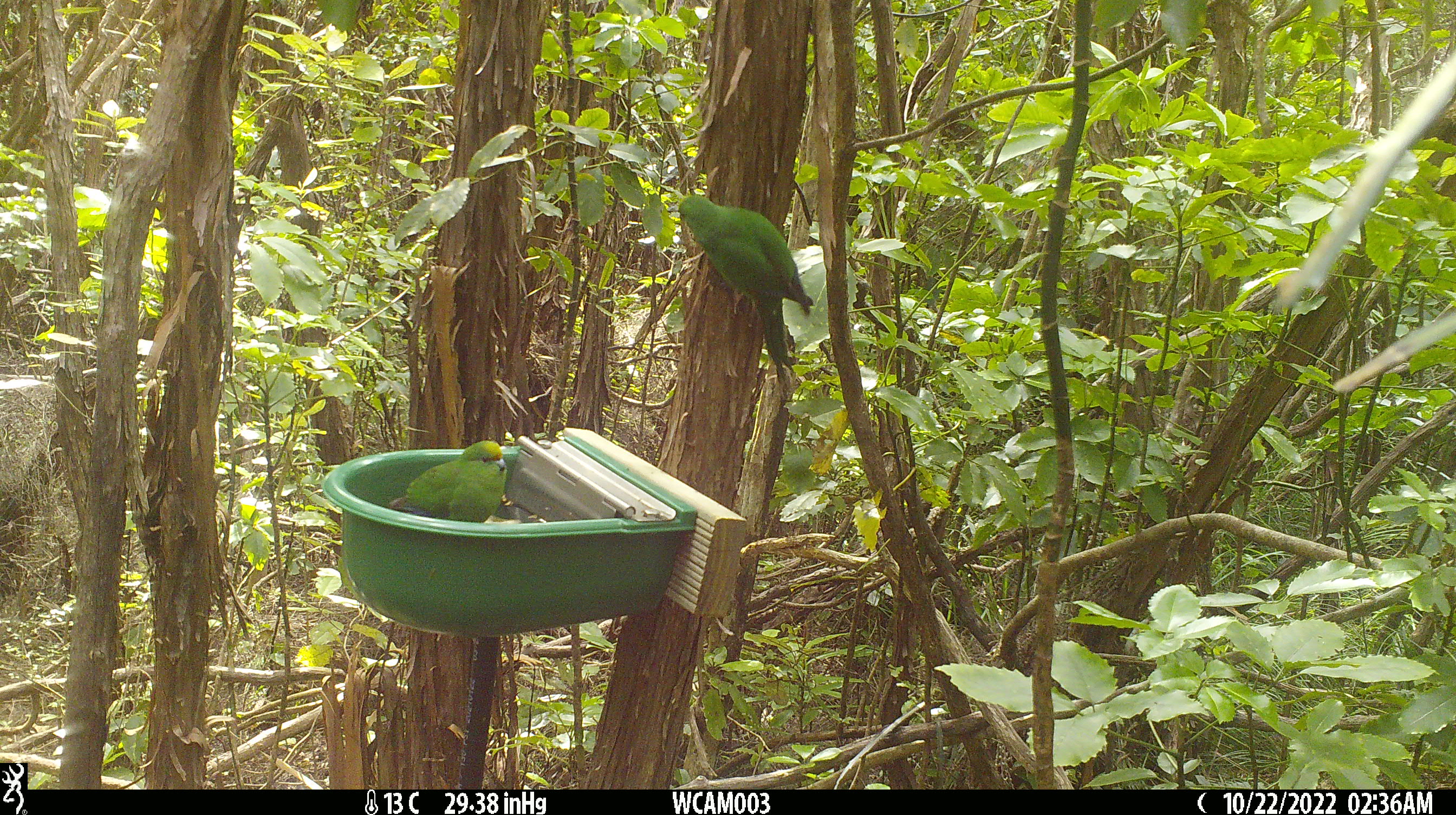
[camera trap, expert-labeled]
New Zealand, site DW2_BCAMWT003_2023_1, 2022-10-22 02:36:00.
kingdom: Animalia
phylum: Chordata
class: Aves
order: Psittaciformes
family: Psittaculidae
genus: Cyanoramphus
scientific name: Cyanoramphus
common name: parakeet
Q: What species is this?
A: Parakeet (Cyanoramphus).